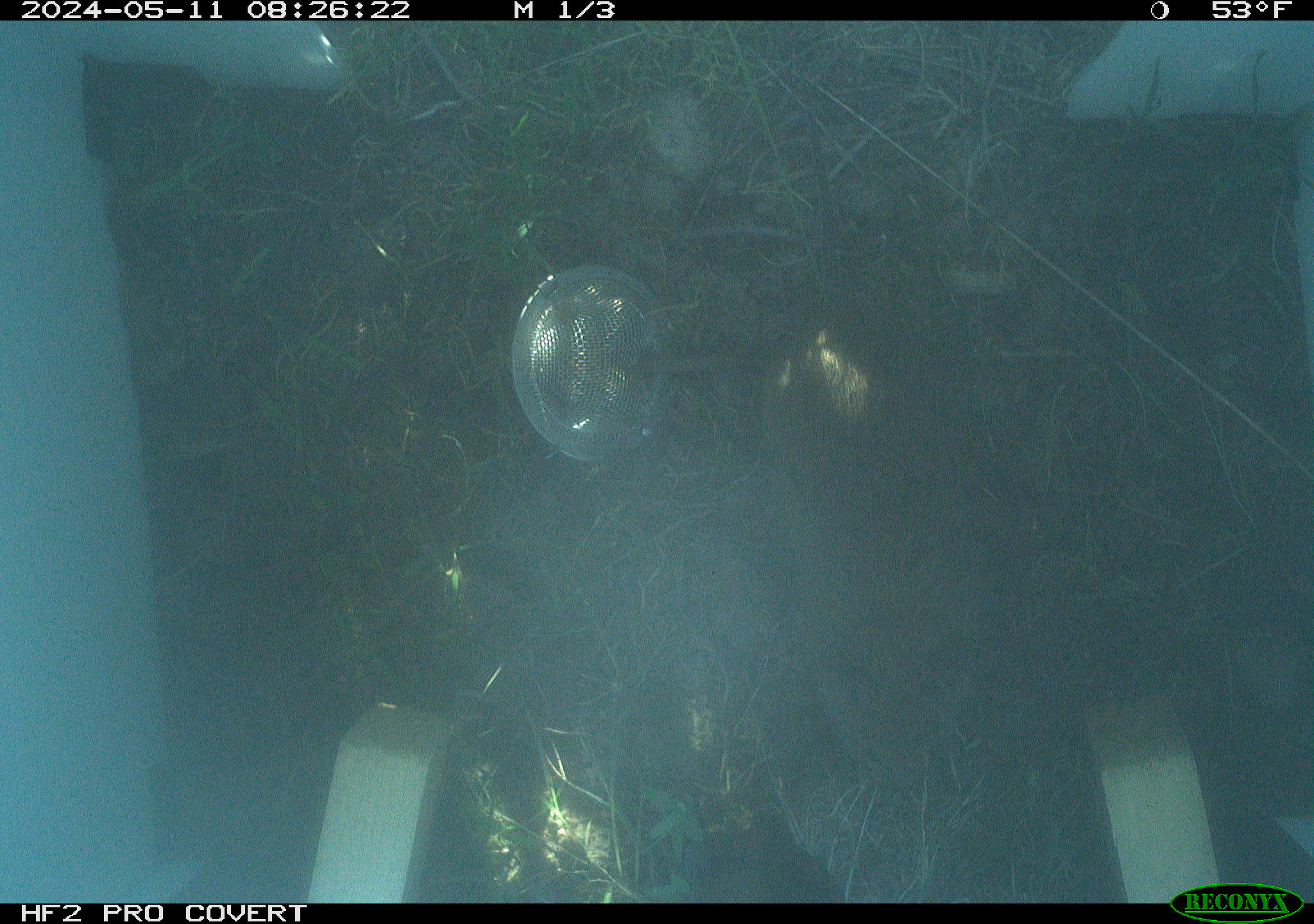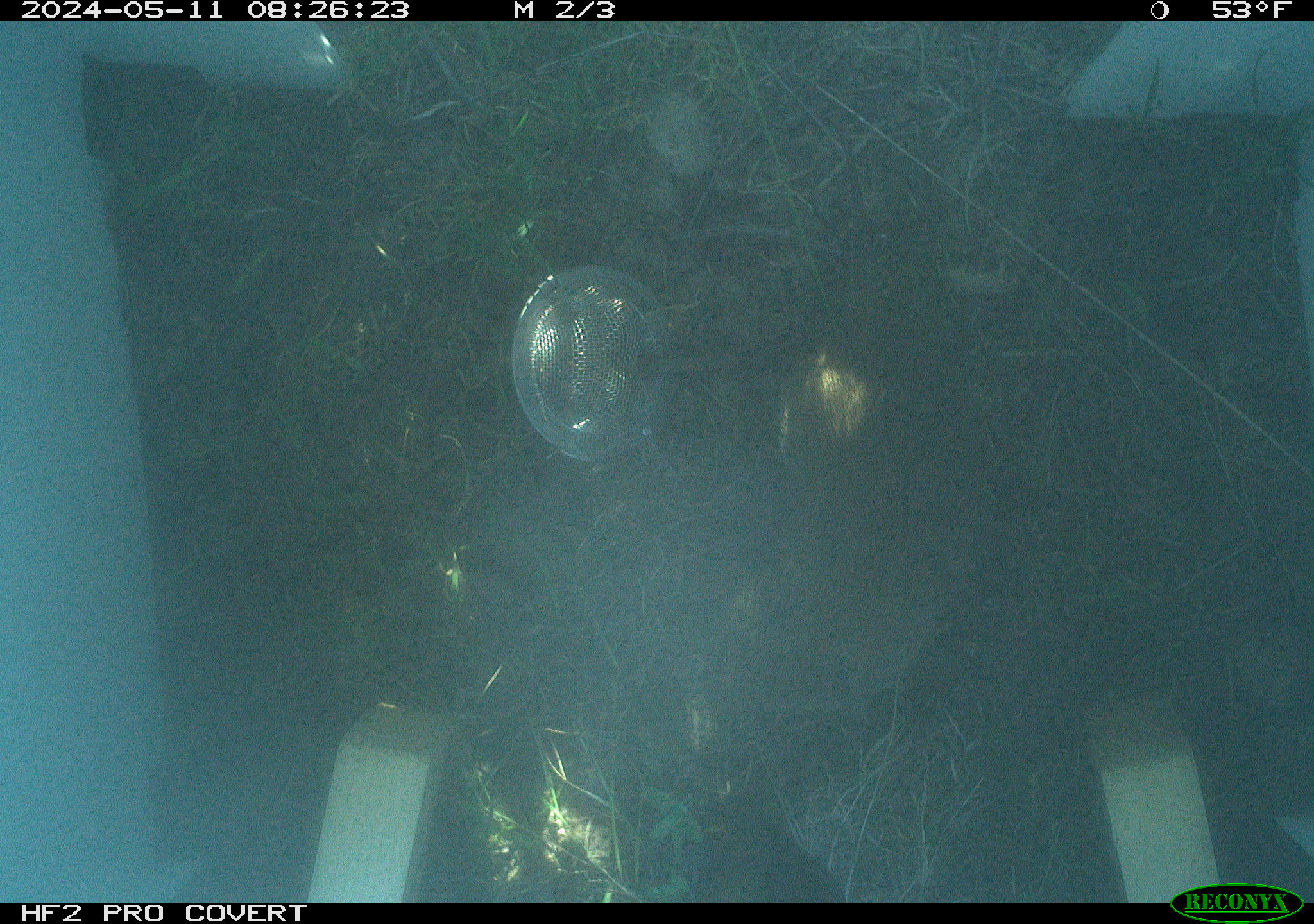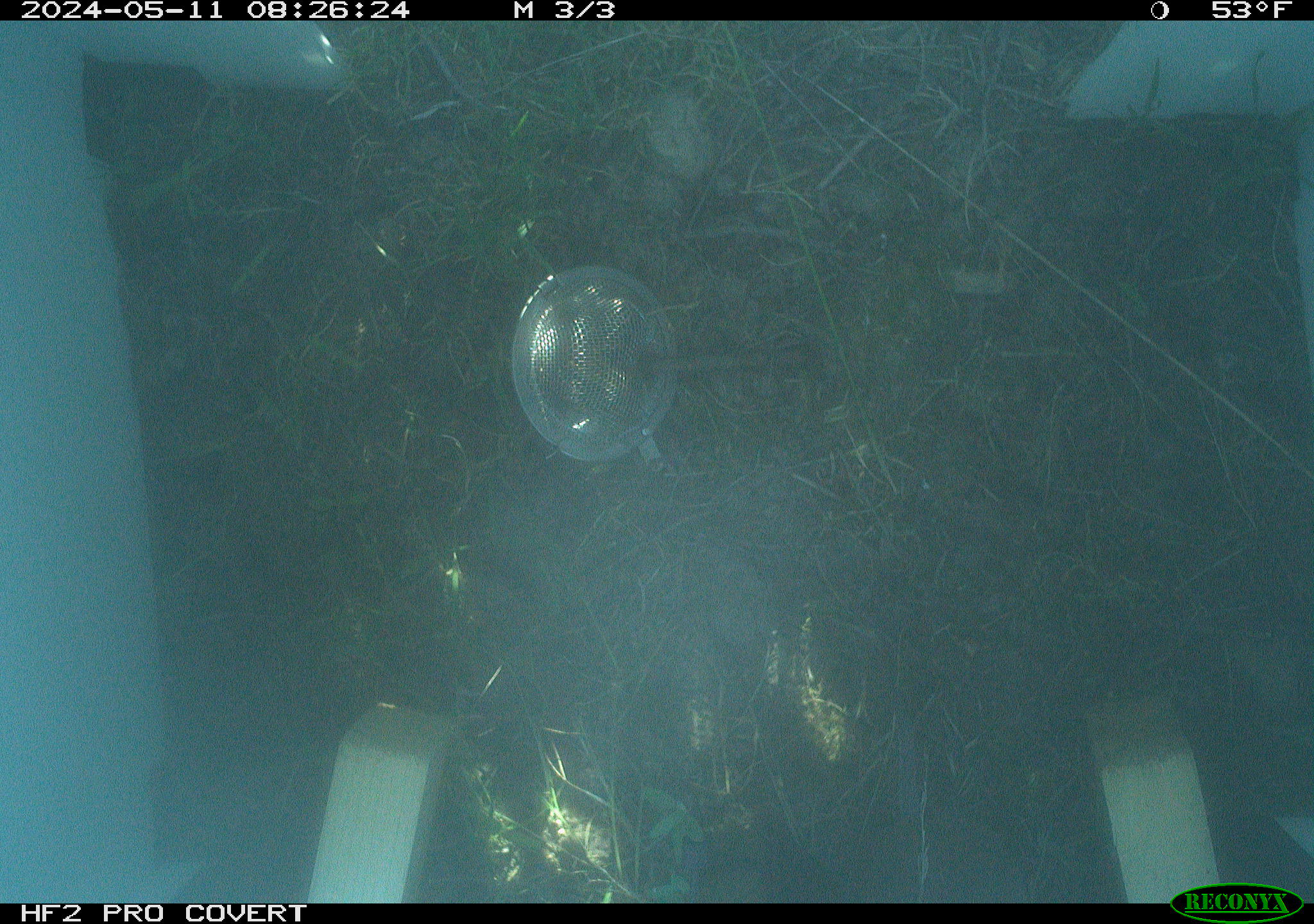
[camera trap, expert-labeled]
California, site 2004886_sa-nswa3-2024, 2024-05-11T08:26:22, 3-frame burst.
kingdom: Animalia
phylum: Chordata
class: Mammalia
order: Rodentia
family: Cricetidae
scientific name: Arvicolinae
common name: voles, lemmings, and muskrats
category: arvicolinae subfamily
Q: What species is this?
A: Arvicolinae subfamily (voles, lemmings, and muskrats) (Arvicolinae).